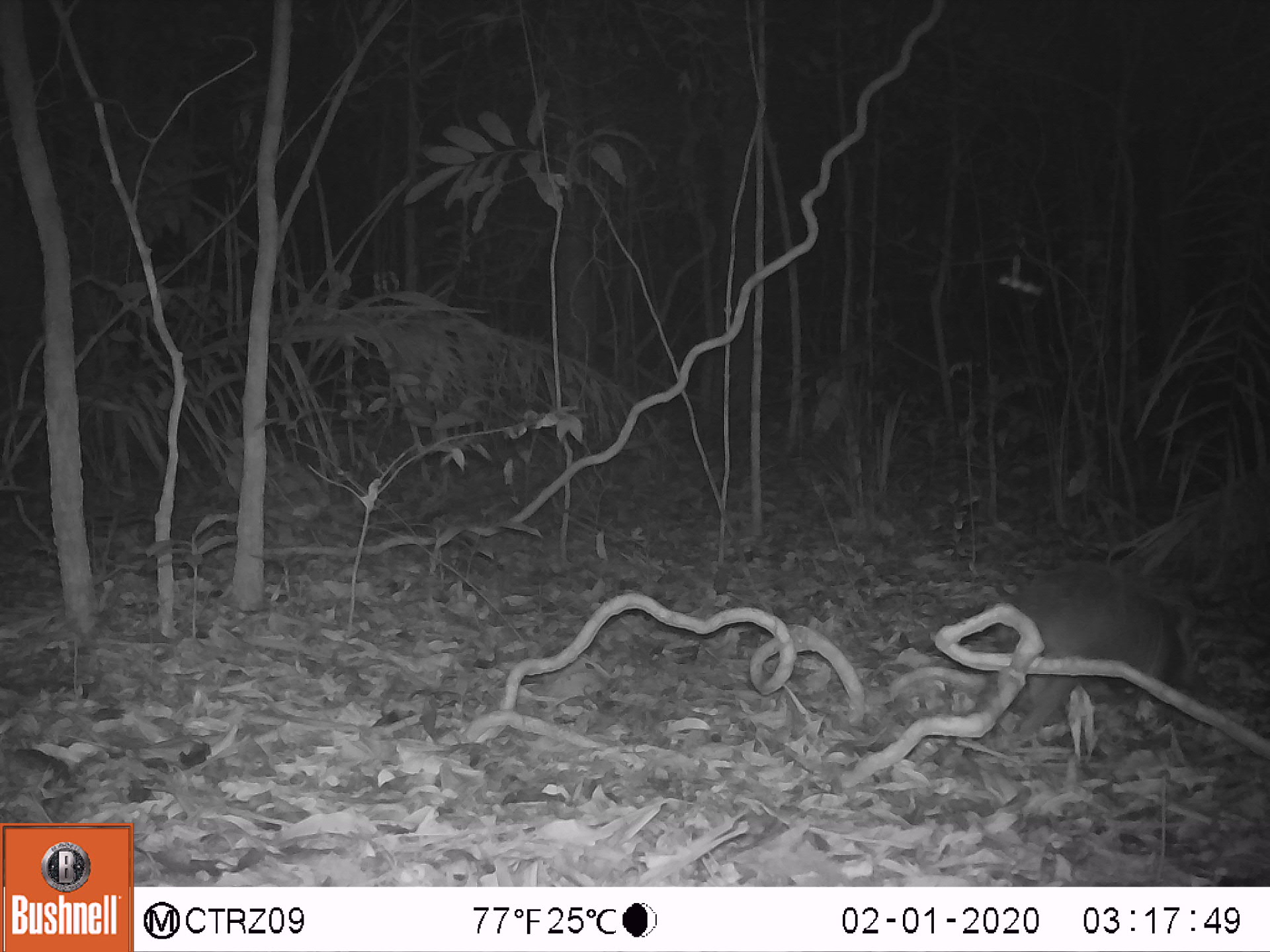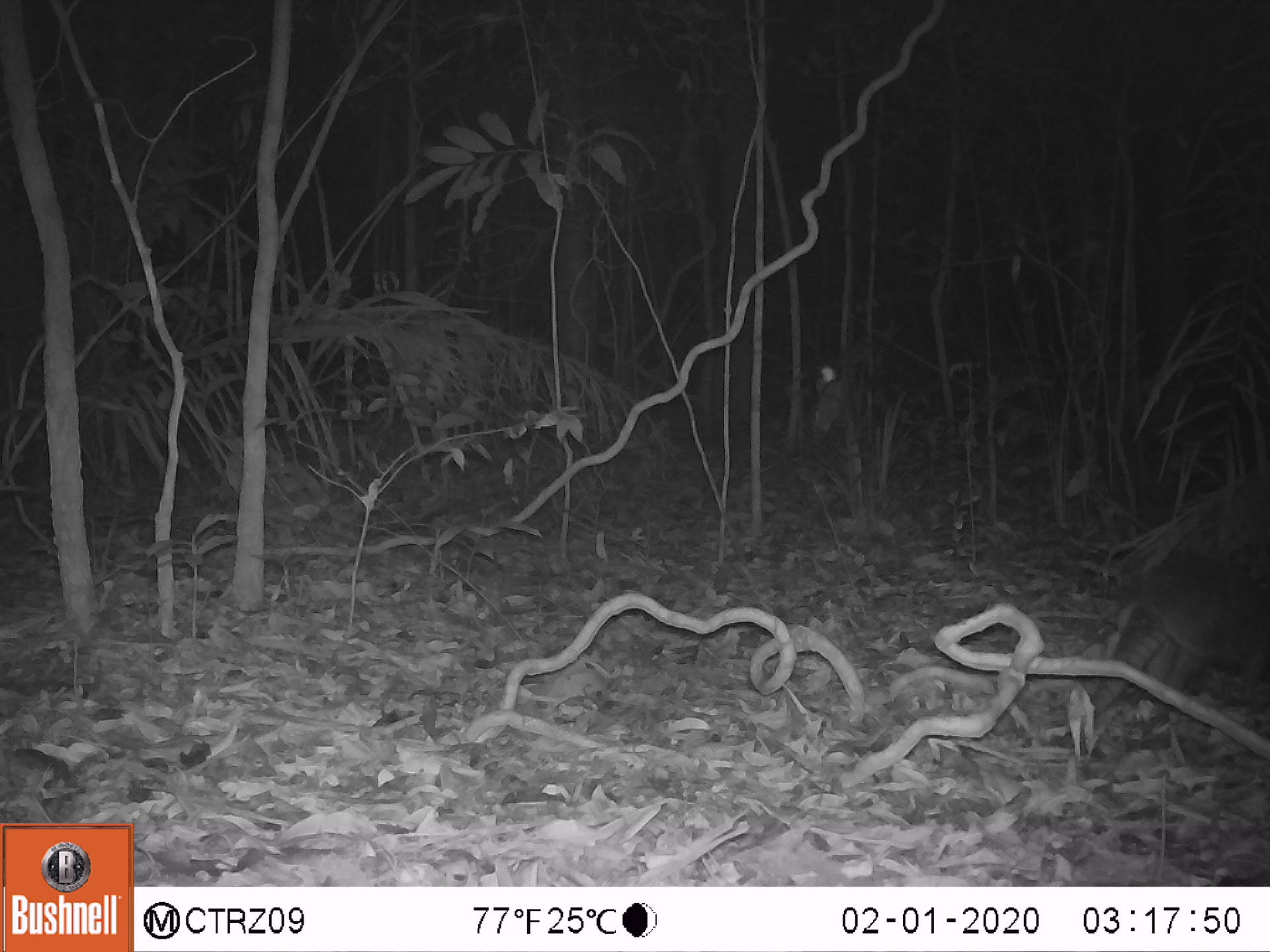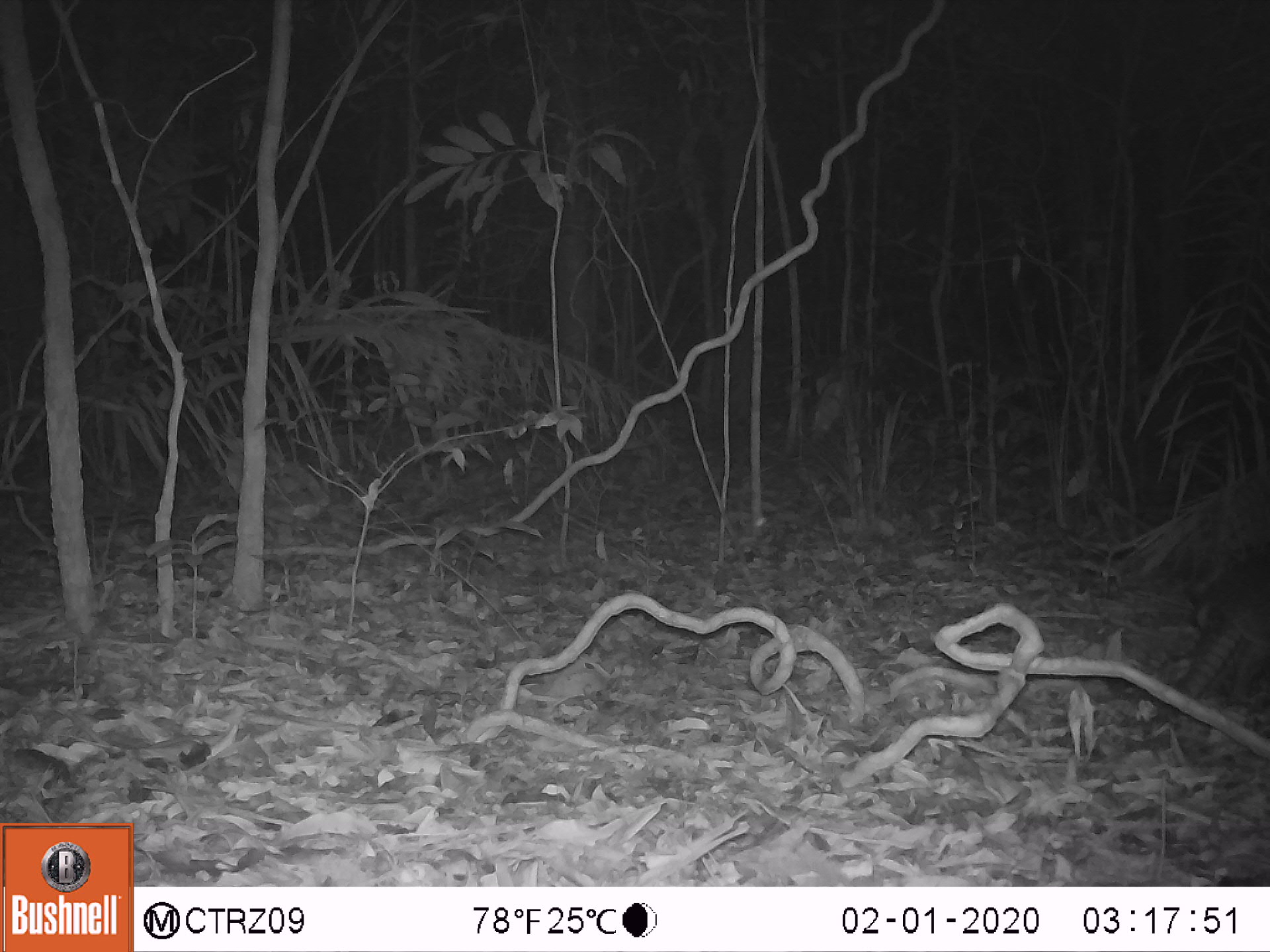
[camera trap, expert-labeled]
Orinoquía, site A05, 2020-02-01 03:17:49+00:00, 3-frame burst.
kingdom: Animalia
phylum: Chordata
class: Mammalia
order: Cingulata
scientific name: Cingulata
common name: armadillo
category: unknown armadillo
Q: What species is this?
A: Unknown armadillo (armadillo) (Cingulata).